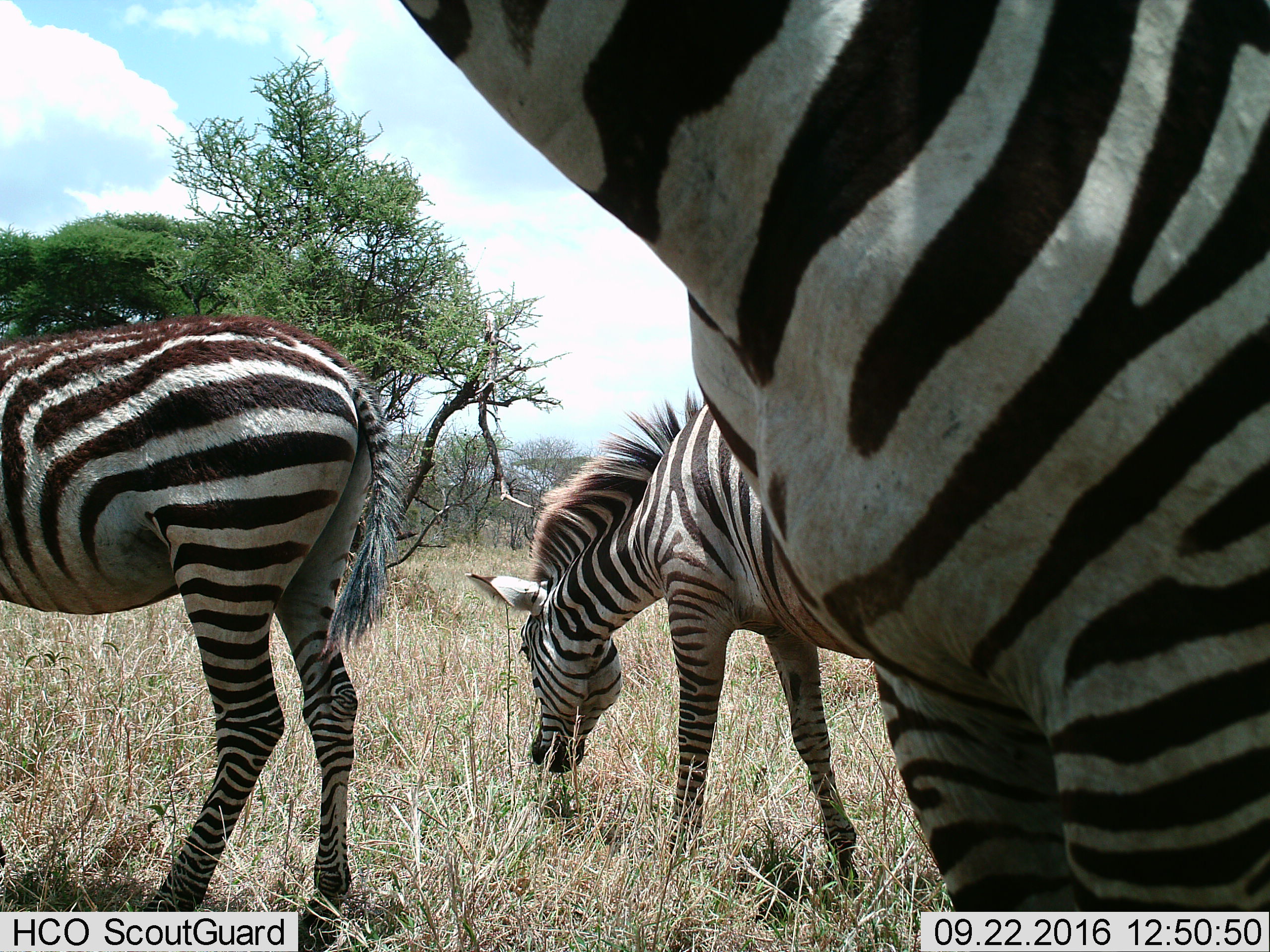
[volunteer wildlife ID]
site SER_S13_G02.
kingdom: Animalia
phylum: Chordata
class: Mammalia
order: Perissodactyla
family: Equidae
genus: Equus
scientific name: Equus quagga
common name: plains zebra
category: zebraplains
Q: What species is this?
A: Zebraplains (plains zebra) (Equus quagga).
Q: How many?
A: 3.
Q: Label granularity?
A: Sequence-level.